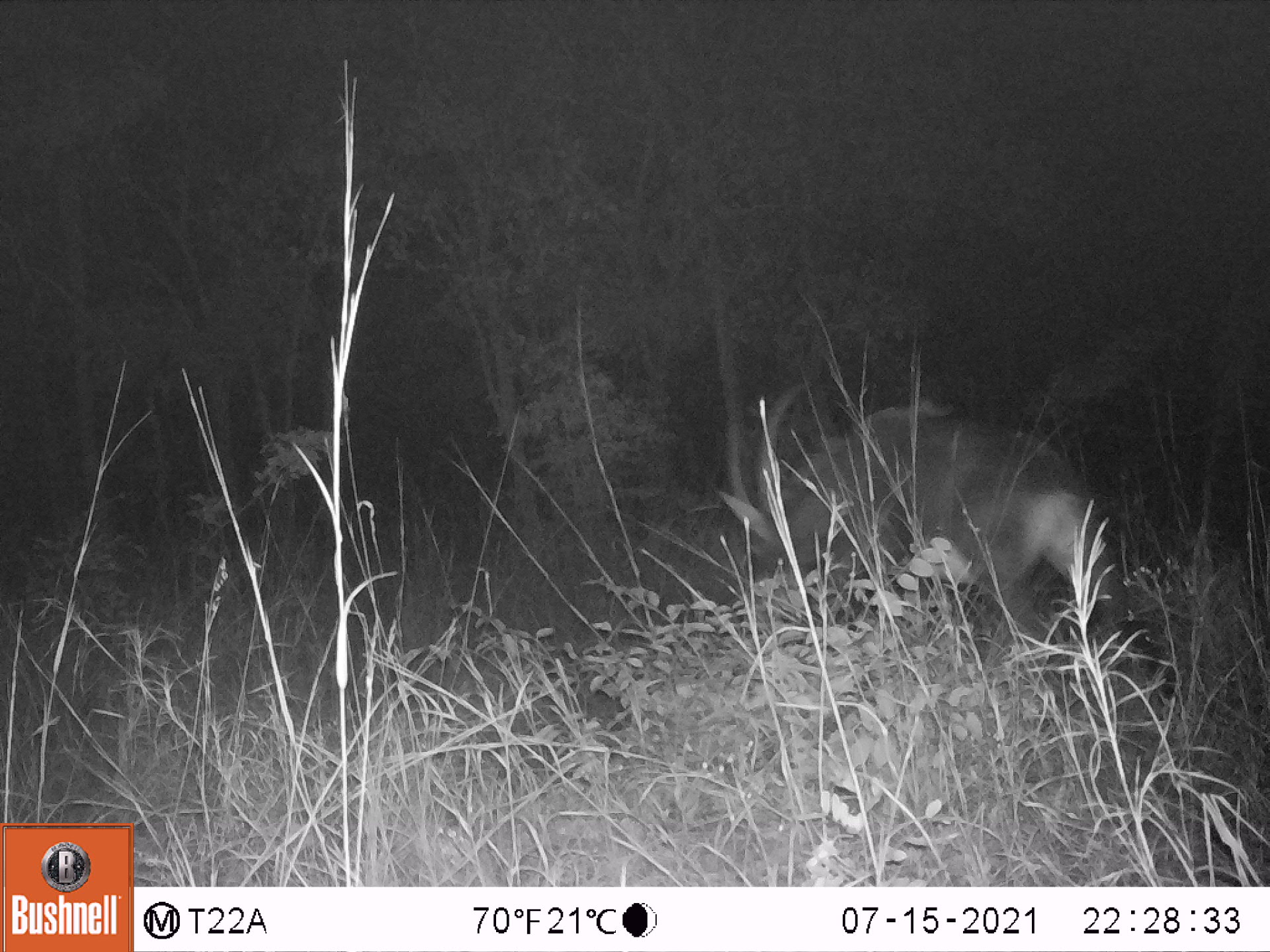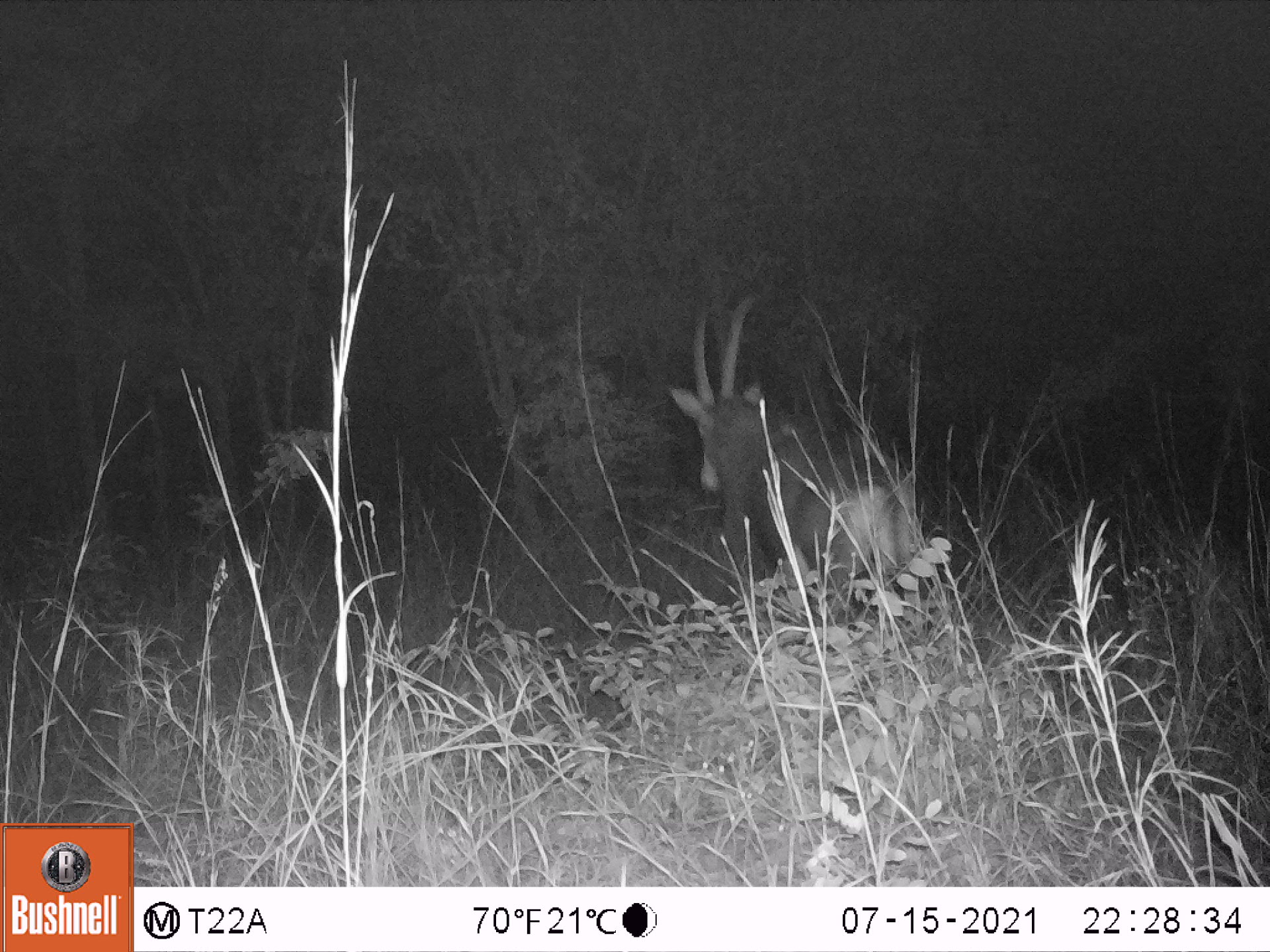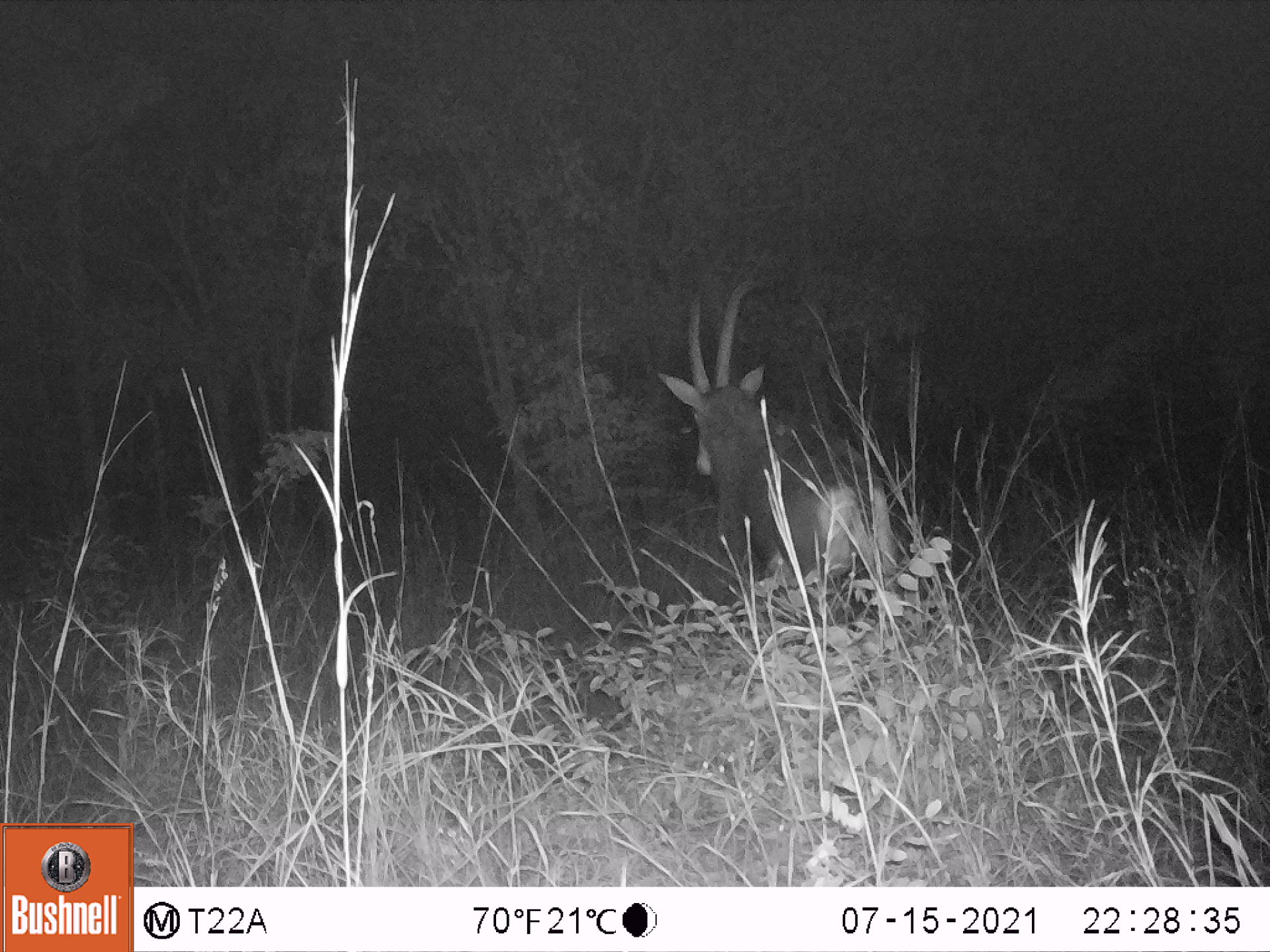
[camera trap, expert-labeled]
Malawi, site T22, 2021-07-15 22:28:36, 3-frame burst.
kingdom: Animalia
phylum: Chordata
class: Mammalia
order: Artiodactyla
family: Bovidae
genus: Hippotragus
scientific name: Hippotragus niger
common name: sable antelope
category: sable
Sable (sable antelope) (Hippotragus niger), count 1.